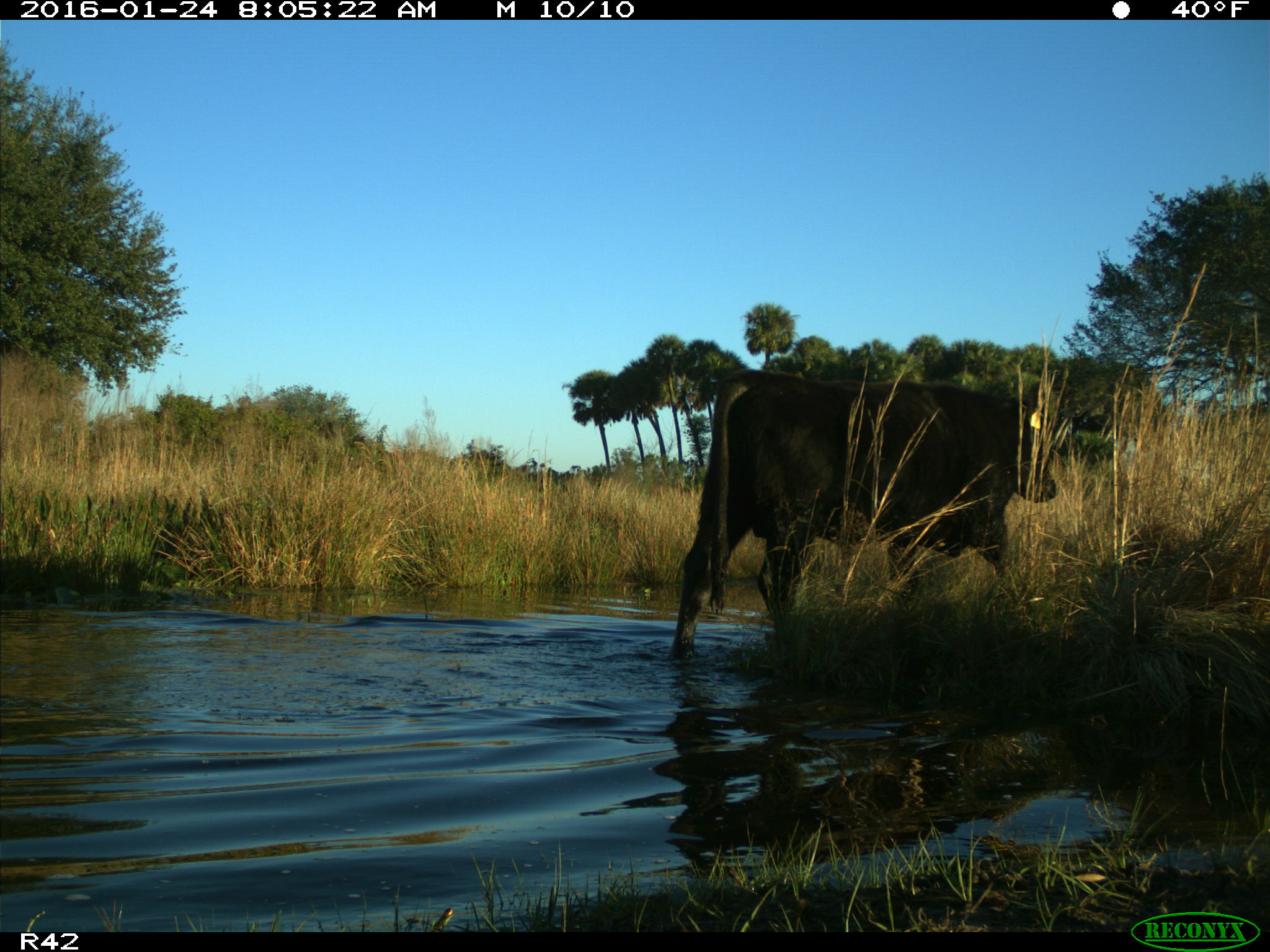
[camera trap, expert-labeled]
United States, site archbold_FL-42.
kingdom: Animalia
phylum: Chordata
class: Mammalia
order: Artiodactyla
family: Bovidae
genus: Bos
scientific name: Bos taurus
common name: domestic cow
Bos taurus (domestic cow).